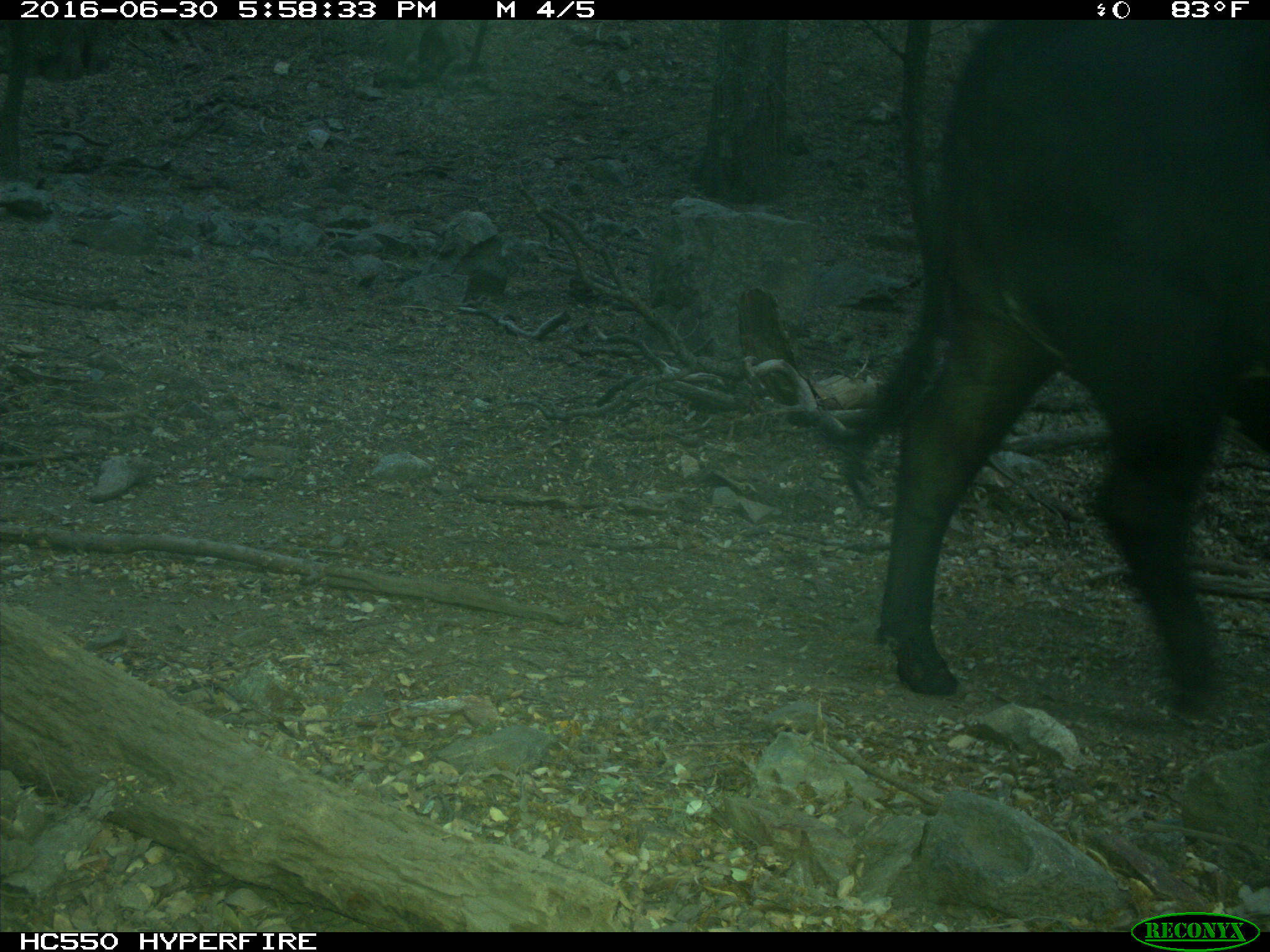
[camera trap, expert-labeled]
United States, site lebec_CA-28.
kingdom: Animalia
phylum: Chordata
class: Mammalia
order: Artiodactyla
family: Bovidae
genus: Bos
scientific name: Bos taurus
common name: domestic cow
Bos taurus (domestic cow).